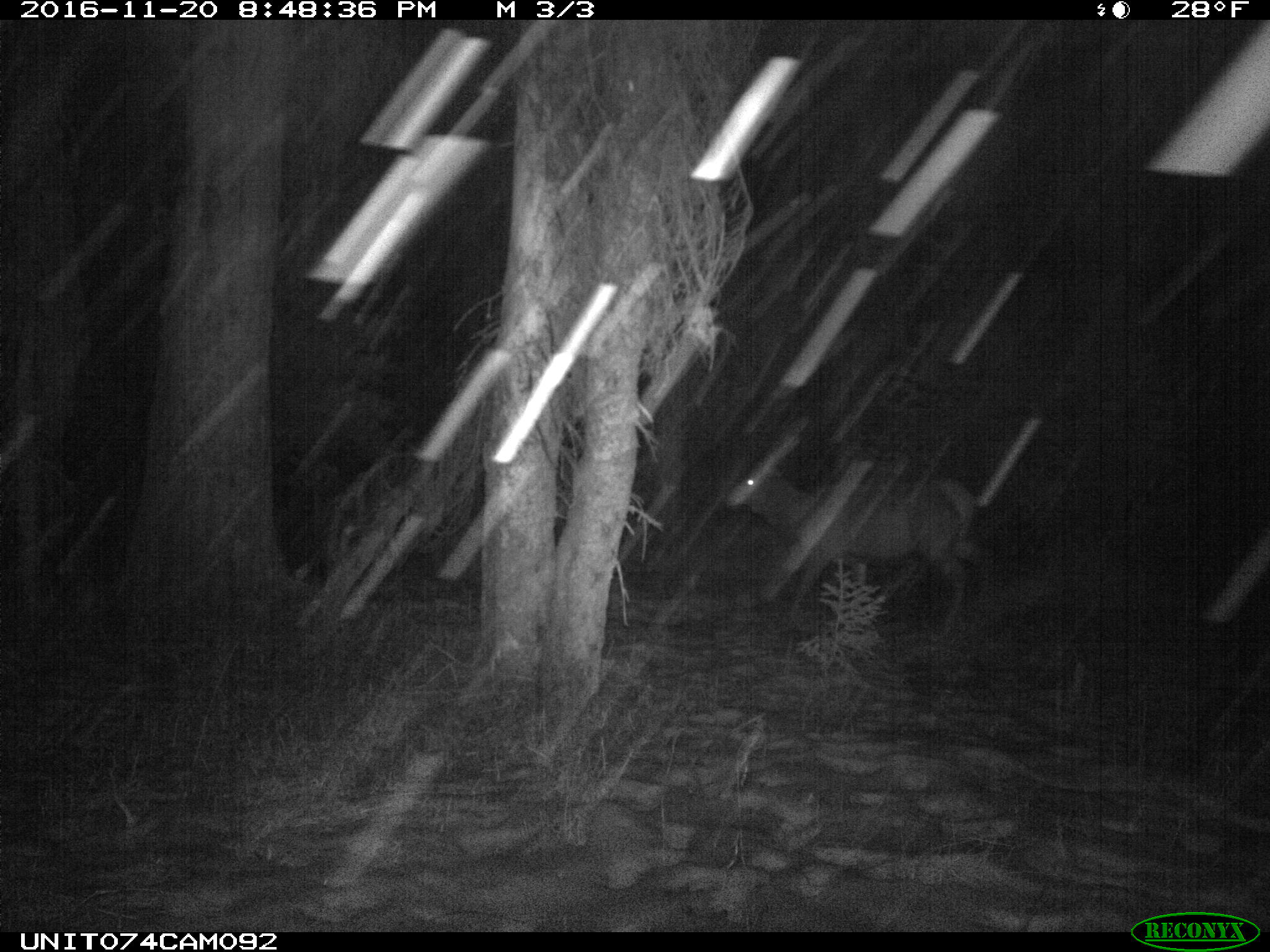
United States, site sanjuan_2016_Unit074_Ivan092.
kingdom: Animalia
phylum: Chordata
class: Mammalia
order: Artiodactyla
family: Cervidae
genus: Cervus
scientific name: Cervus elaphus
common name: red deer